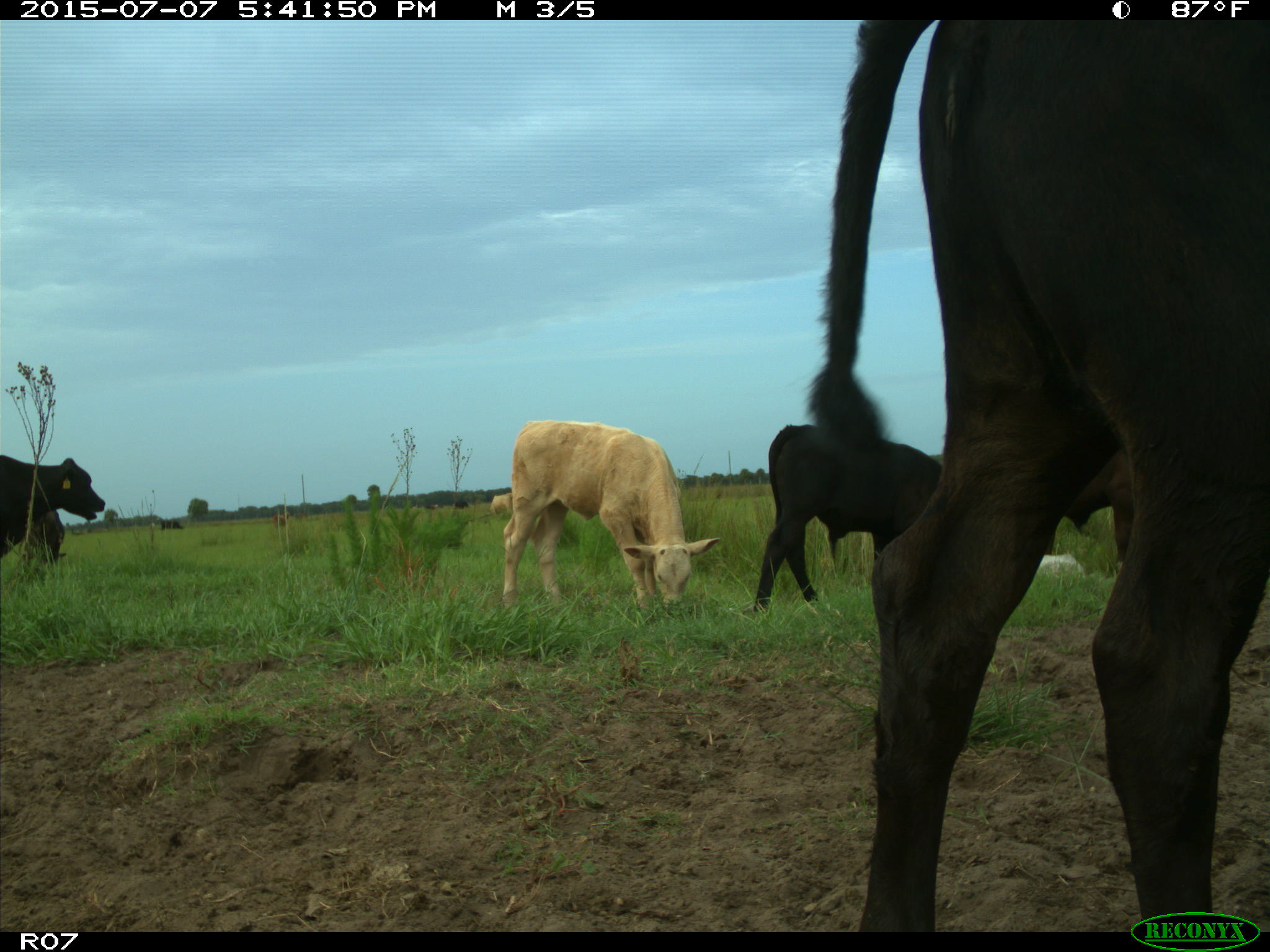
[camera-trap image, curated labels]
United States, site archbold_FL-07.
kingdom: Animalia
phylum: Chordata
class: Mammalia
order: Artiodactyla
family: Bovidae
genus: Bos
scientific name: Bos taurus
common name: domestic cow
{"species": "Bos taurus (domestic cow)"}